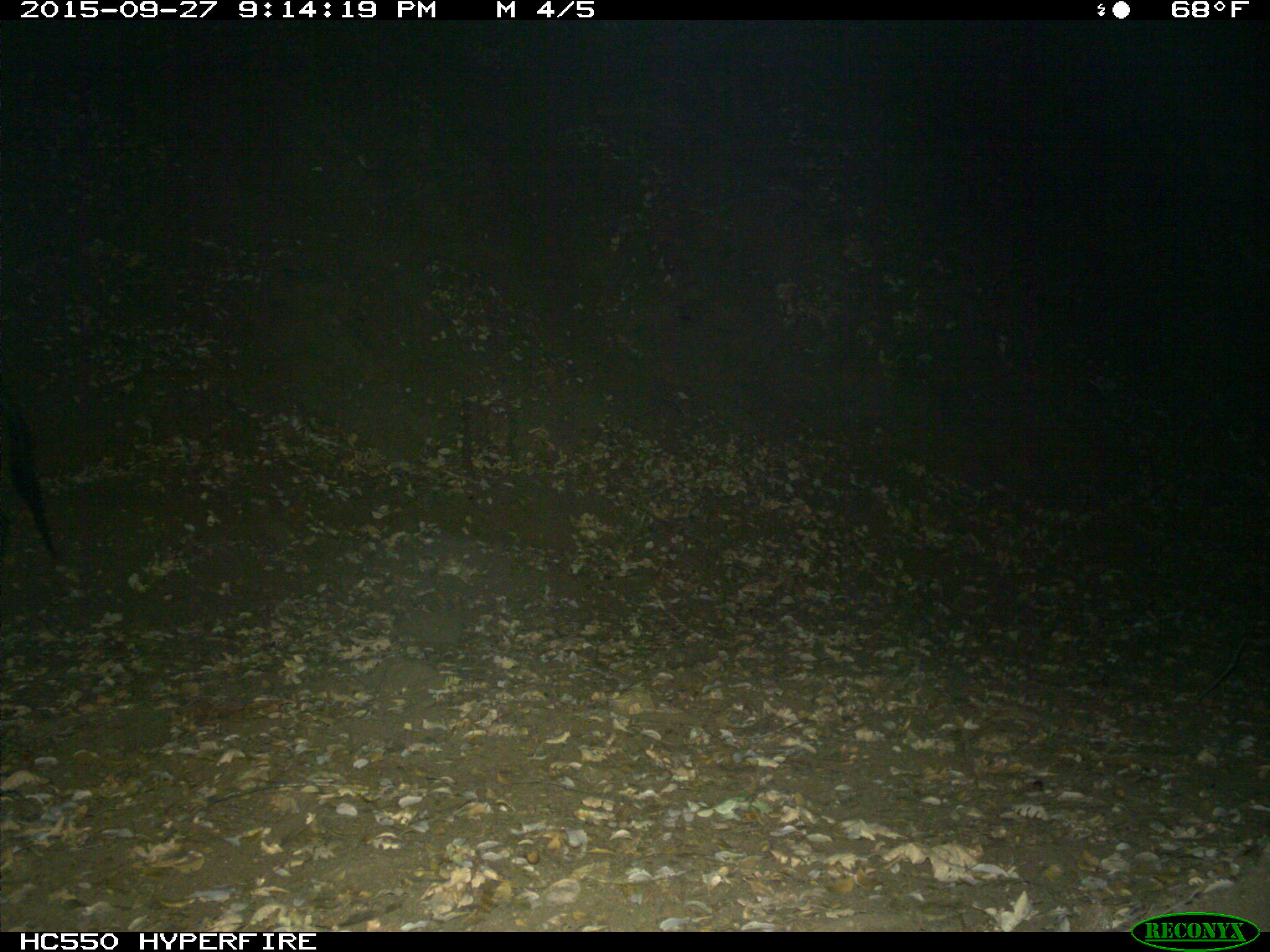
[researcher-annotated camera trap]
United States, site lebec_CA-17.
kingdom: Animalia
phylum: Chordata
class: Mammalia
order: Artiodactyla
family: Suidae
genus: Sus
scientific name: Sus scrofa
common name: wild boar